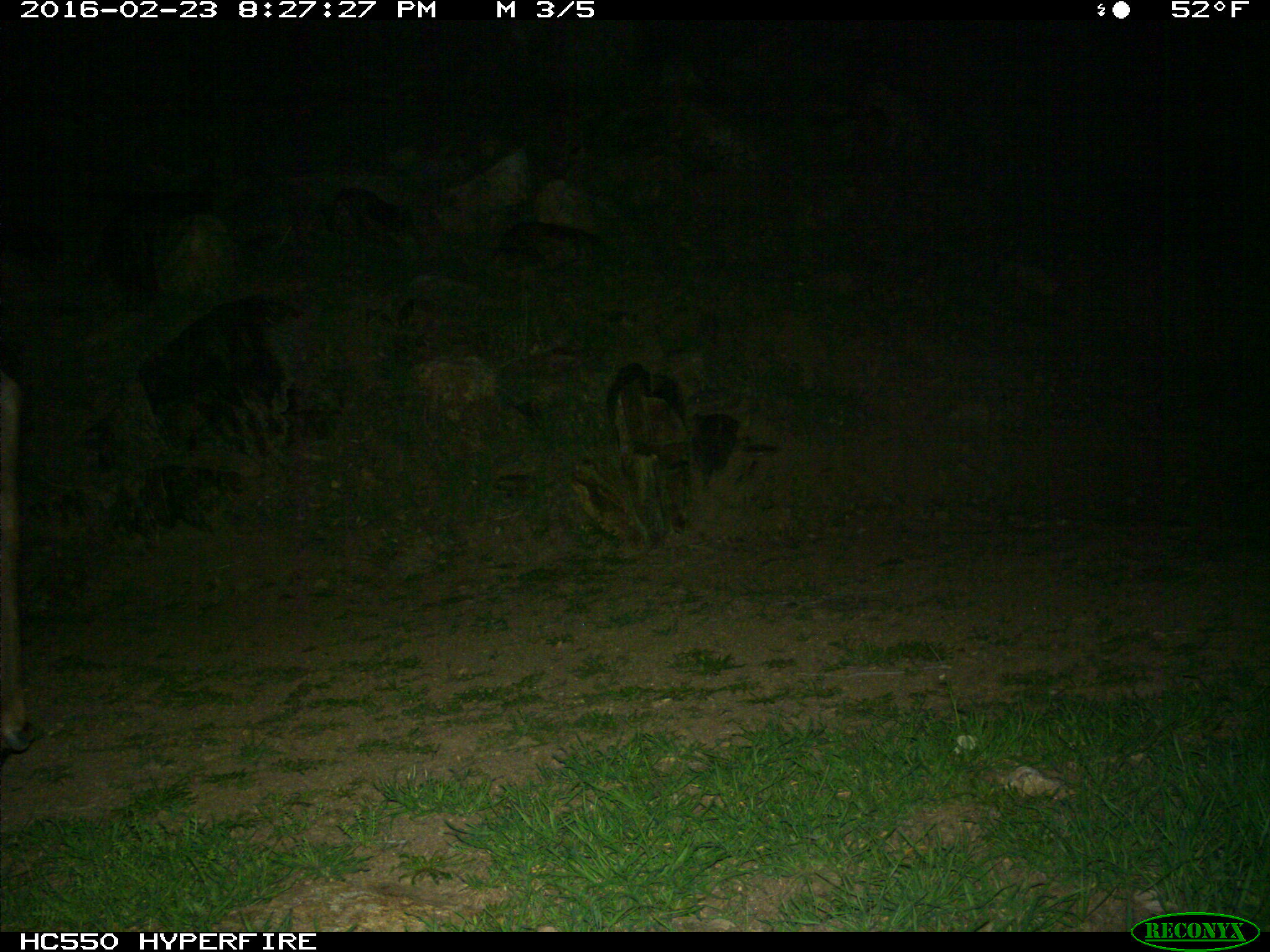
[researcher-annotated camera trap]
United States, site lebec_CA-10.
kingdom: Animalia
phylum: Chordata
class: Mammalia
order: Artiodactyla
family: Cervidae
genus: Cervus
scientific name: Cervus canadensis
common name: elk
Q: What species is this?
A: Cervus canadensis (elk).